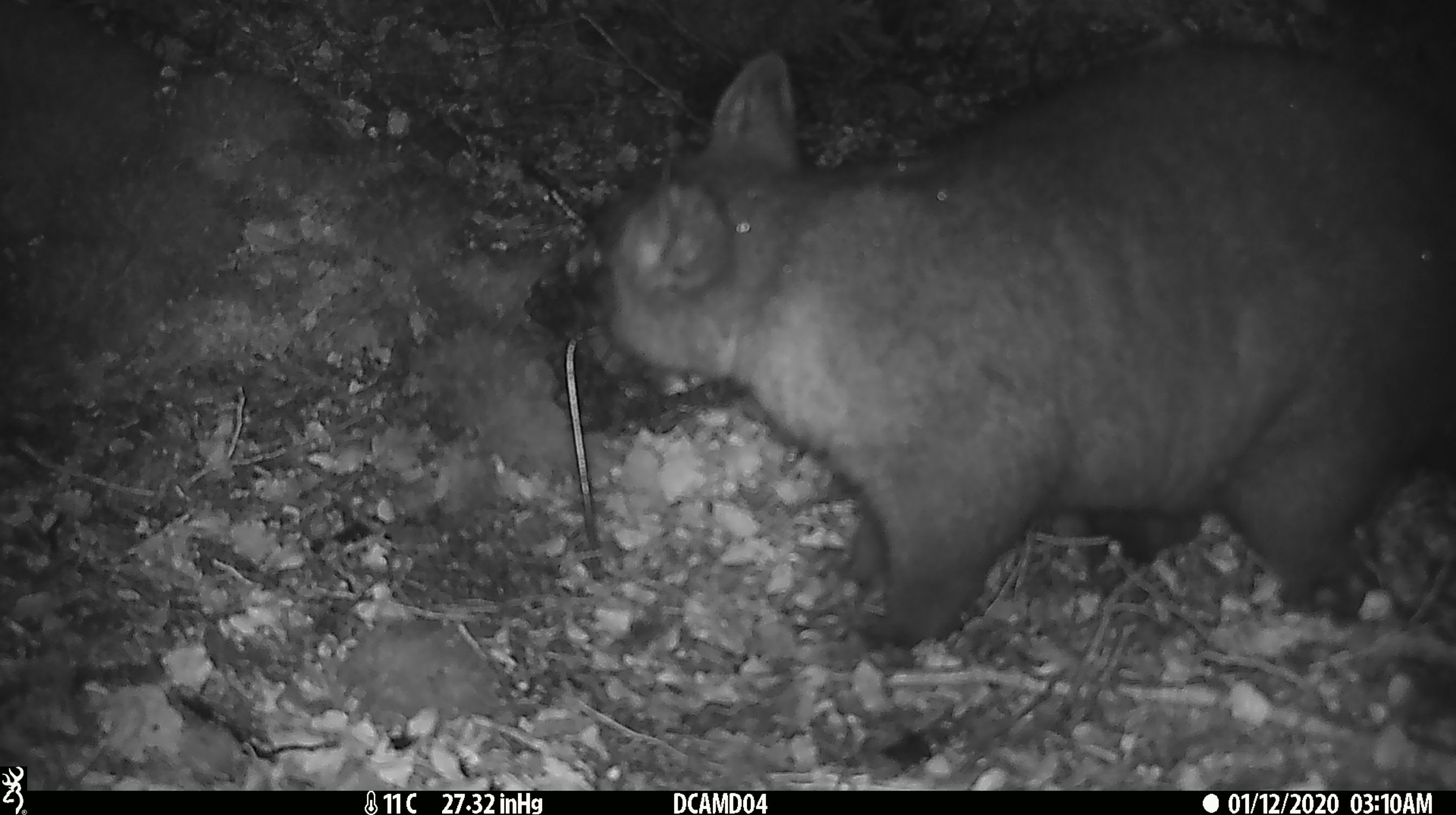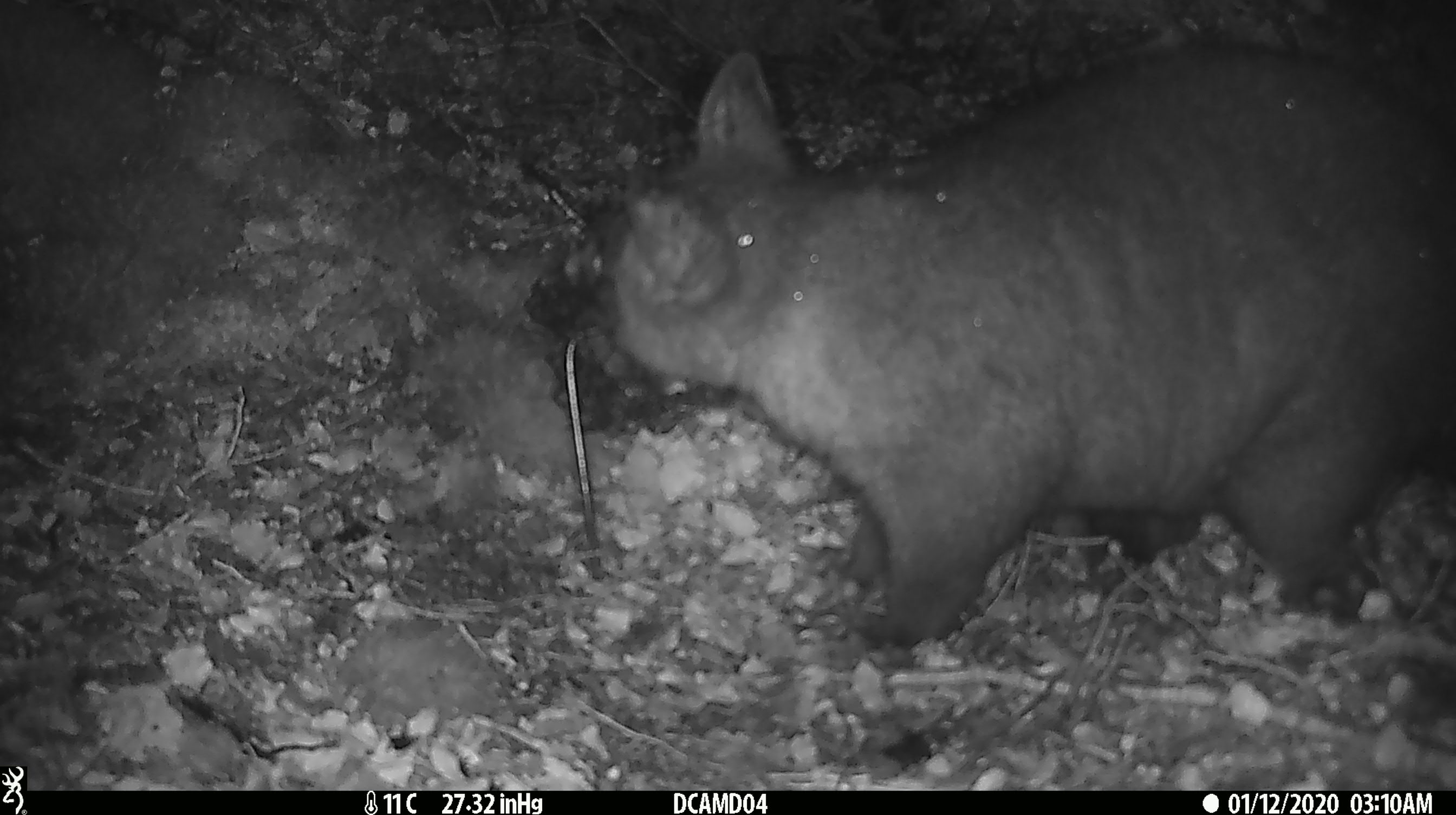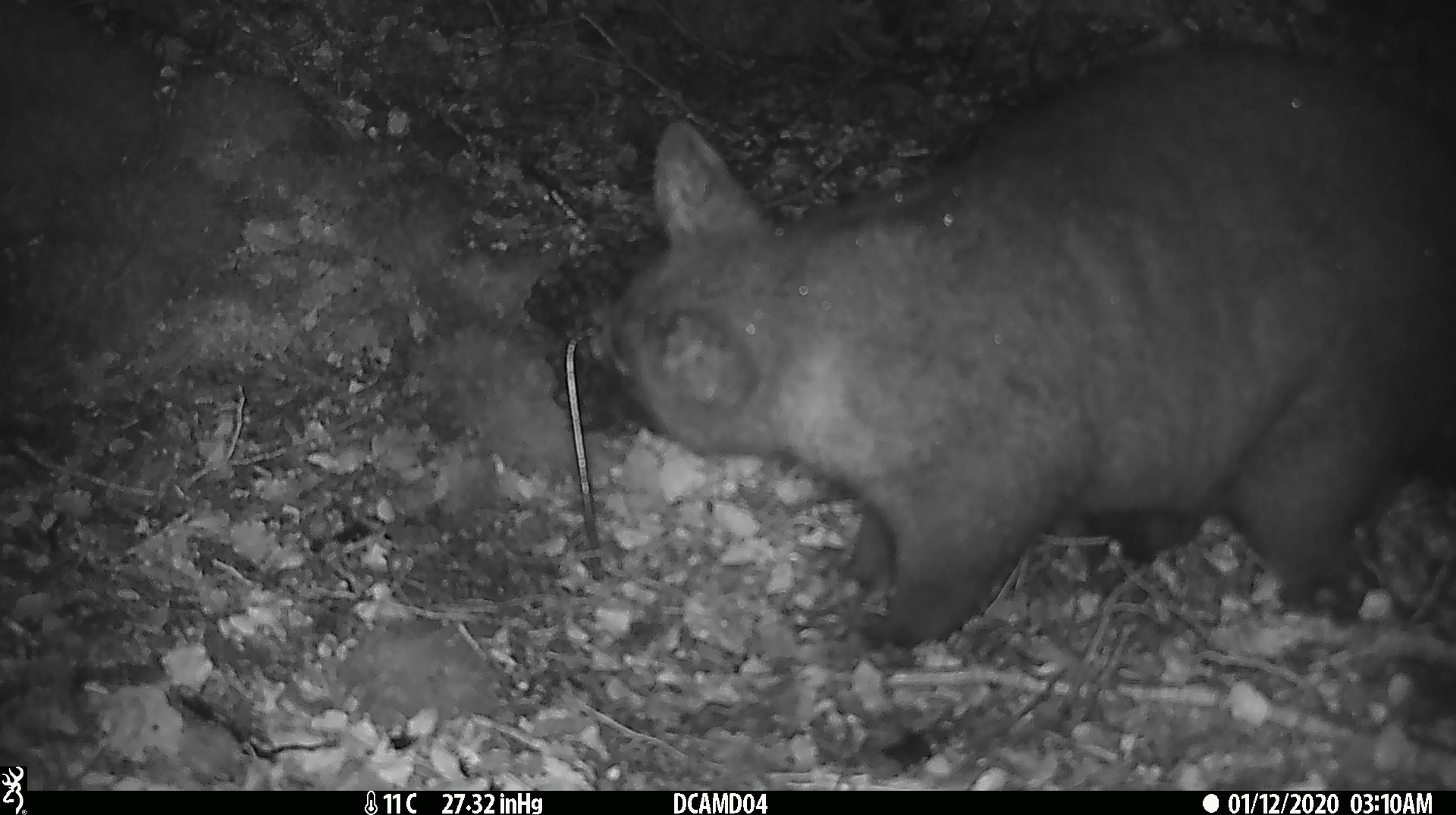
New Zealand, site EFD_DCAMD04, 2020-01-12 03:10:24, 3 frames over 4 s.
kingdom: Animalia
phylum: Chordata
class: Mammalia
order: Diprotodontia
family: Phalangeridae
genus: Trichosurus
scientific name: Trichosurus vulpecula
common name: common brushtail possum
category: possum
Possum (common brushtail possum) (Trichosurus vulpecula).